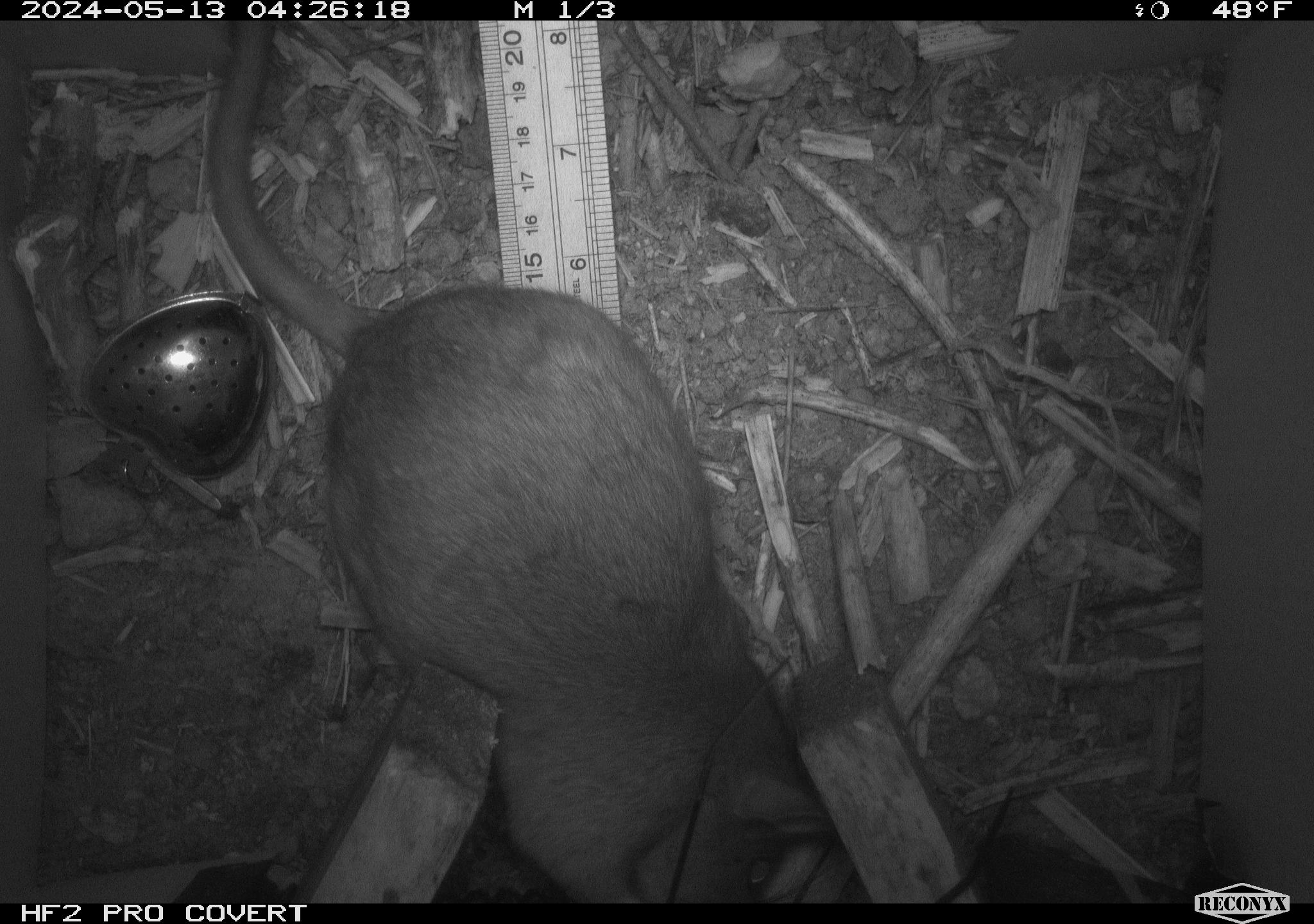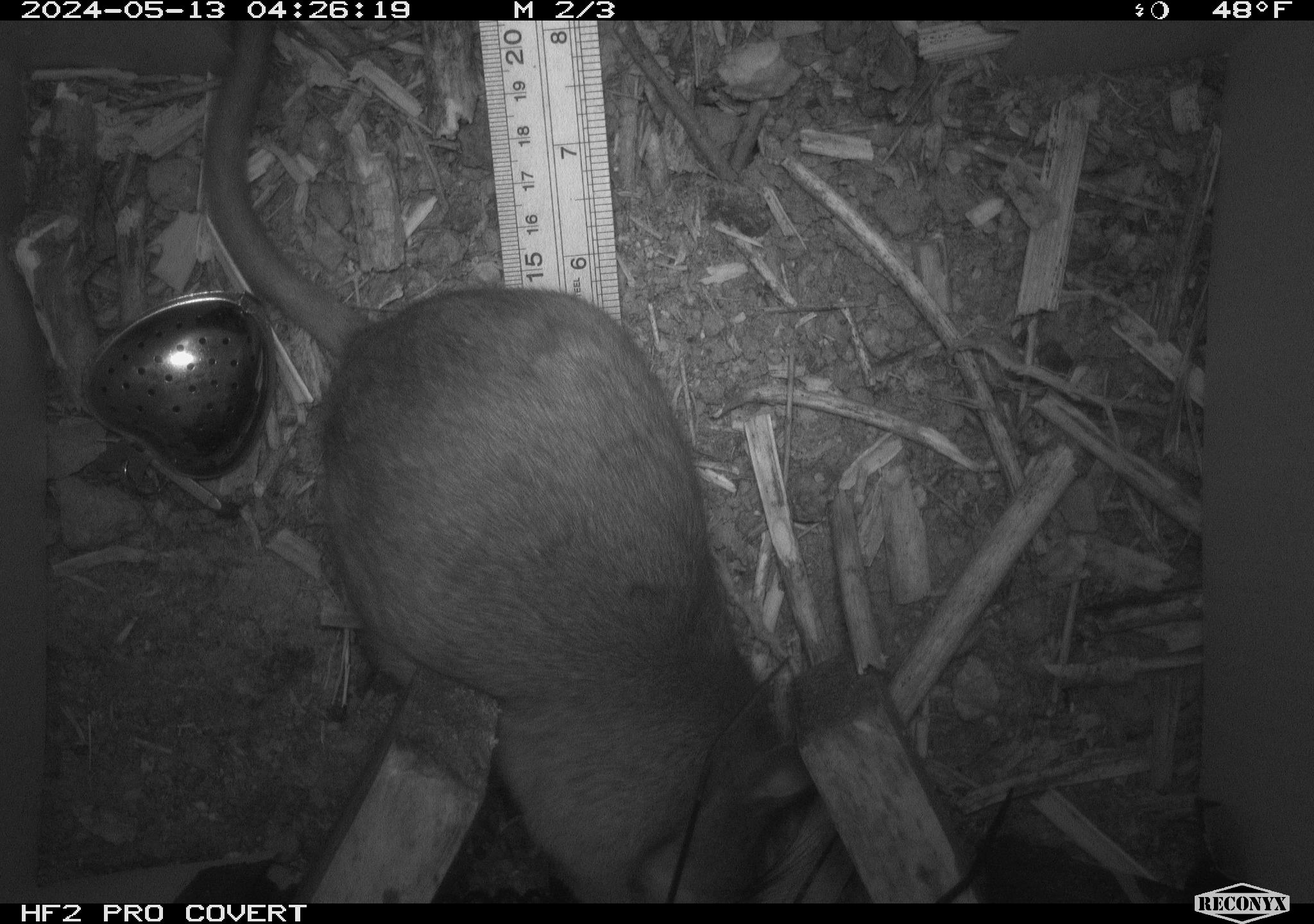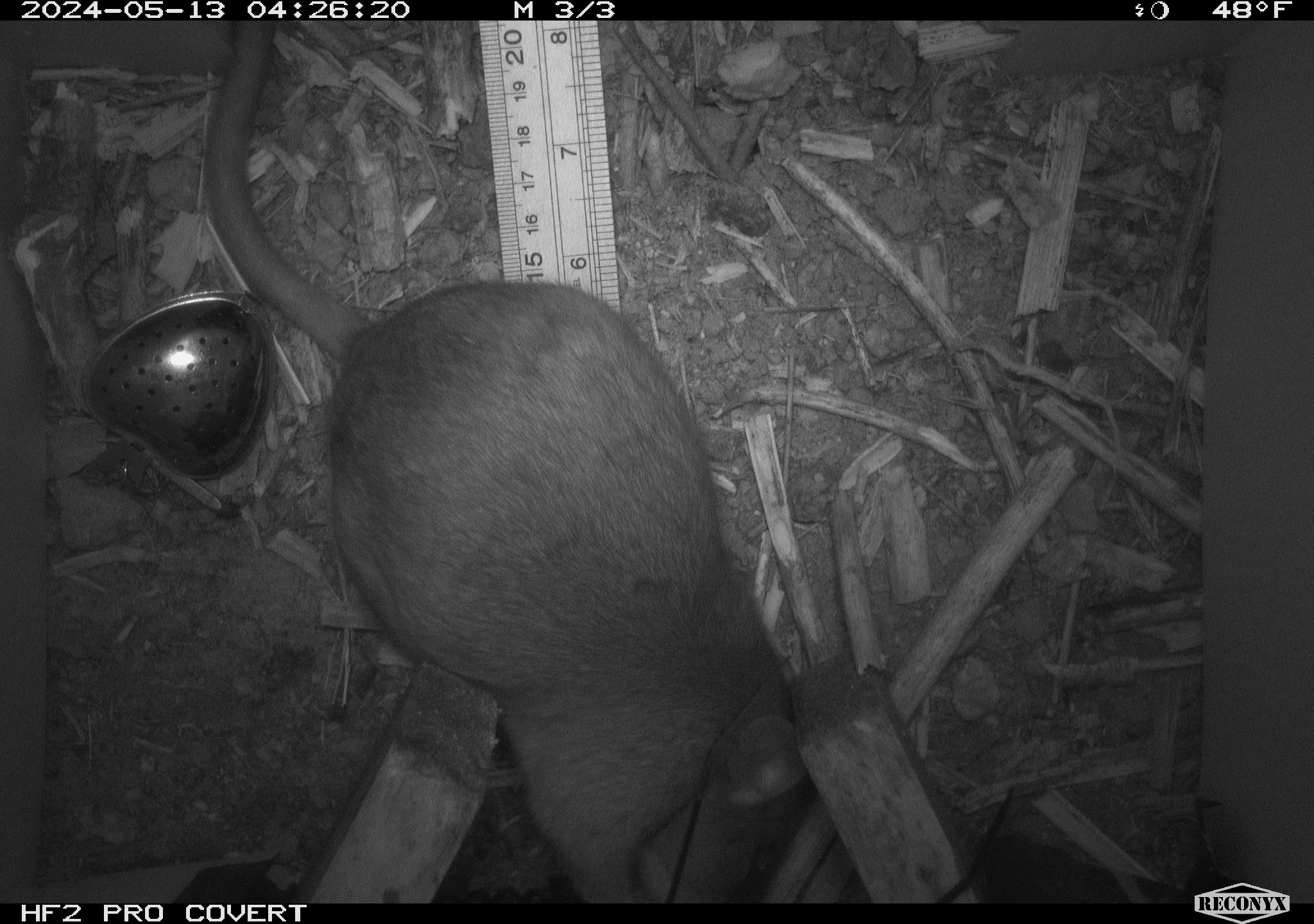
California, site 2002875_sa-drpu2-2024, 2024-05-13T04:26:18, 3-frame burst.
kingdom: Animalia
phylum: Chordata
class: Mammalia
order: Rodentia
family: Cricetidae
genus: Neotoma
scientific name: Neotoma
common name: pack rat or woodrat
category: neotoma species